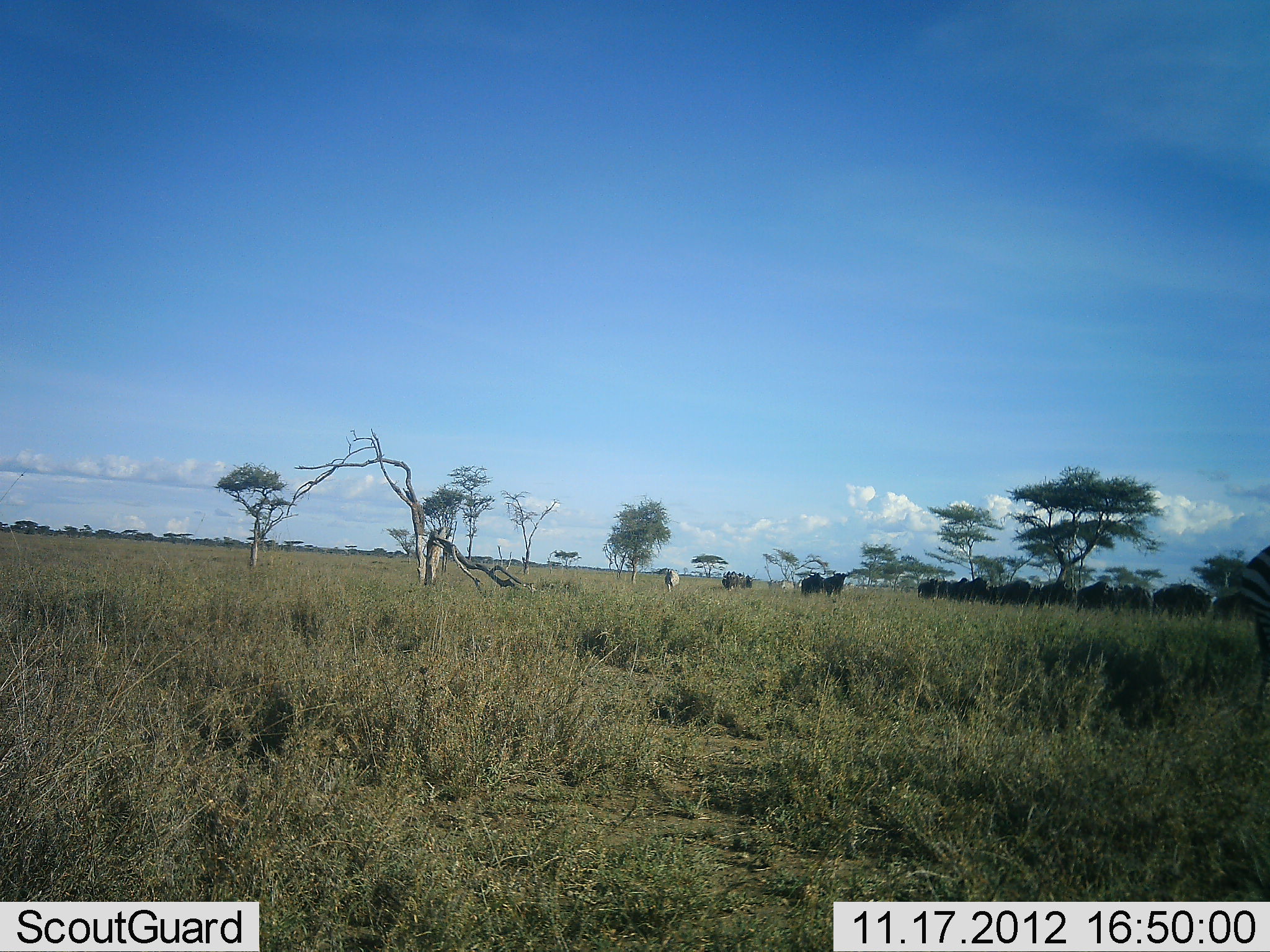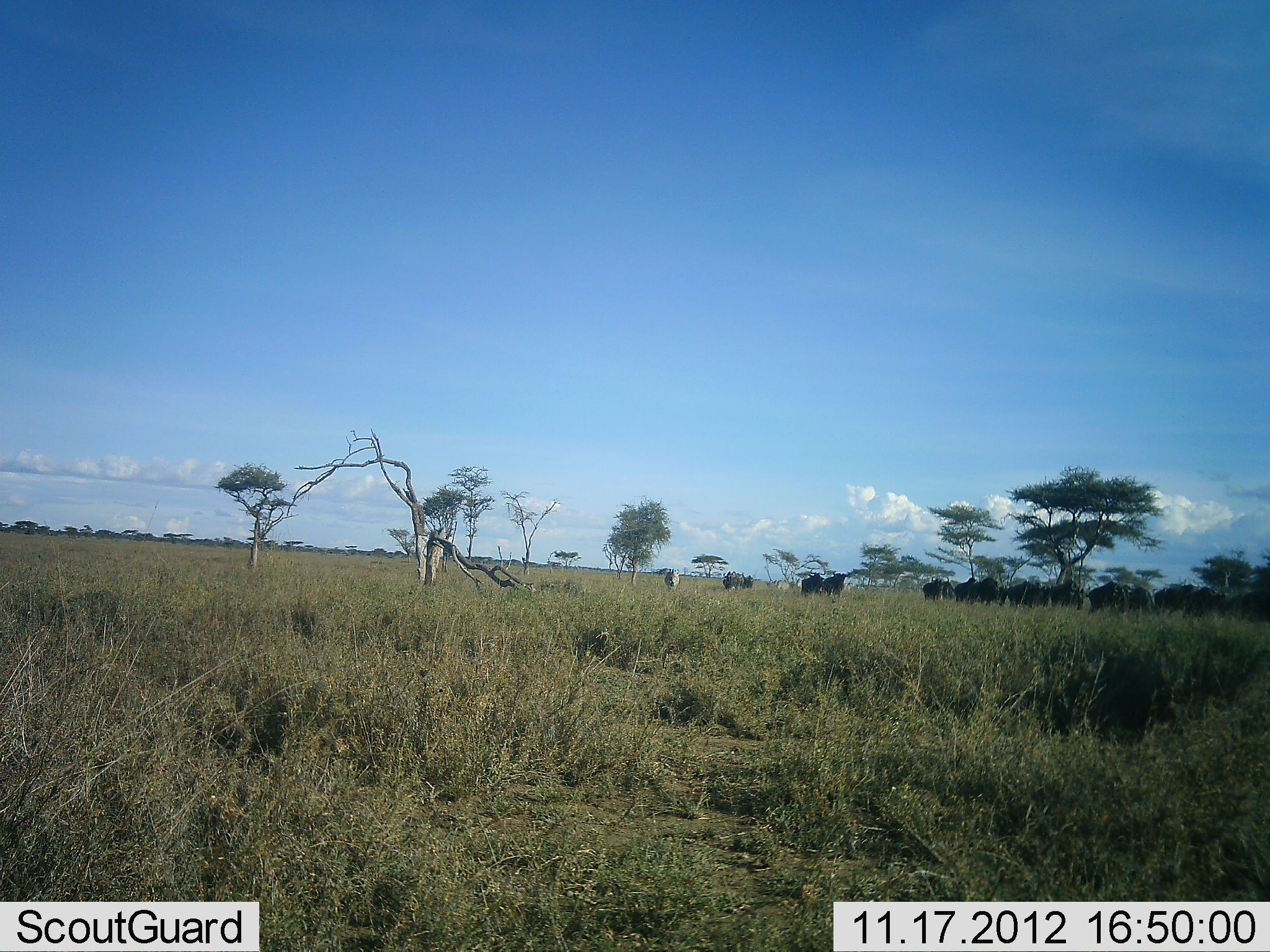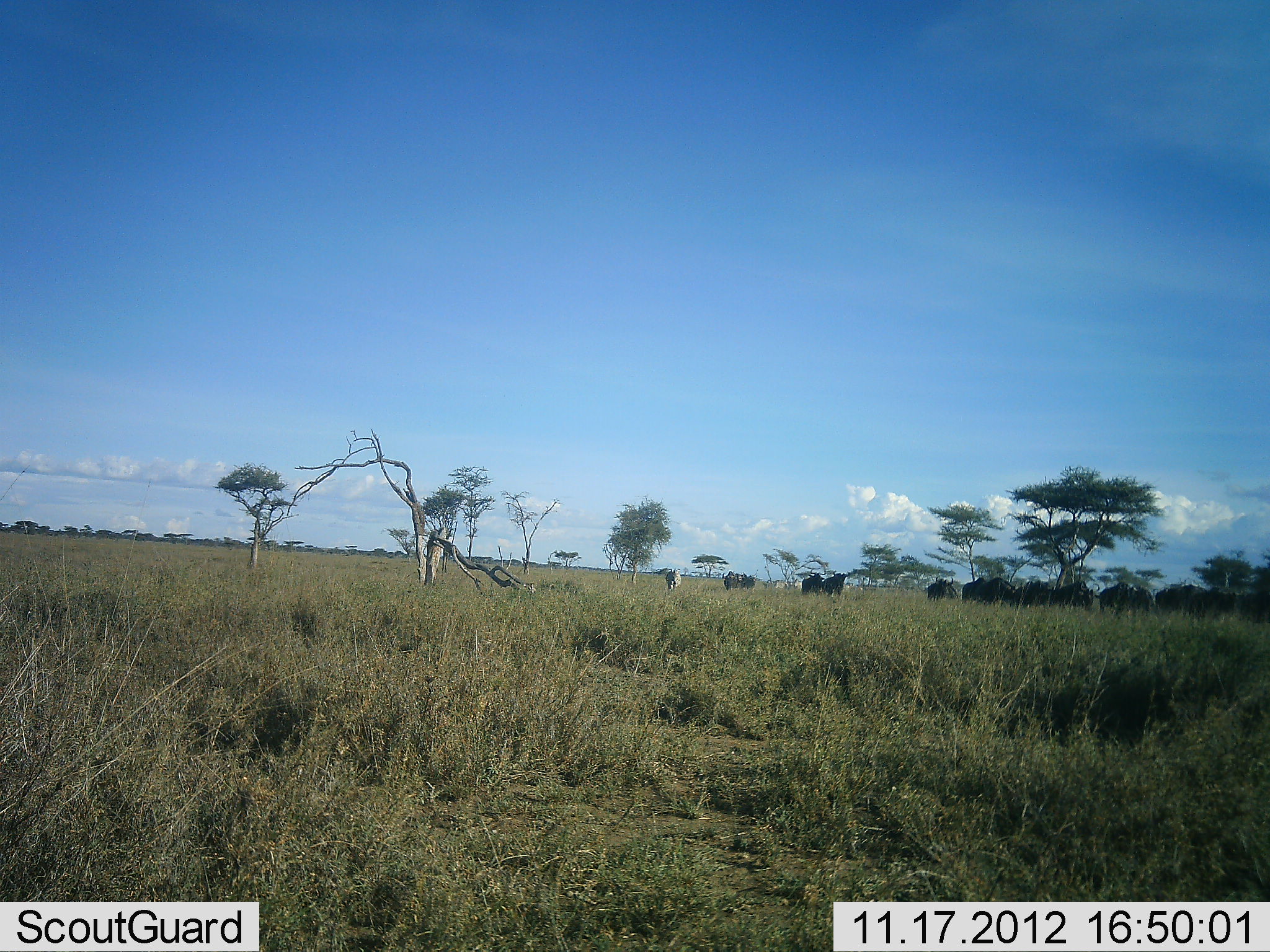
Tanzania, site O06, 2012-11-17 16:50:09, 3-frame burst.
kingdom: Animalia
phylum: Chordata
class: Mammalia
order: Artiodactyla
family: Bovidae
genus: Connochaetes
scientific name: Connochaetes taurinus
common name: blue wildebeest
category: wildebeest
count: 11-50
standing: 28%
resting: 0%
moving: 83%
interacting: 0%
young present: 0%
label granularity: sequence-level